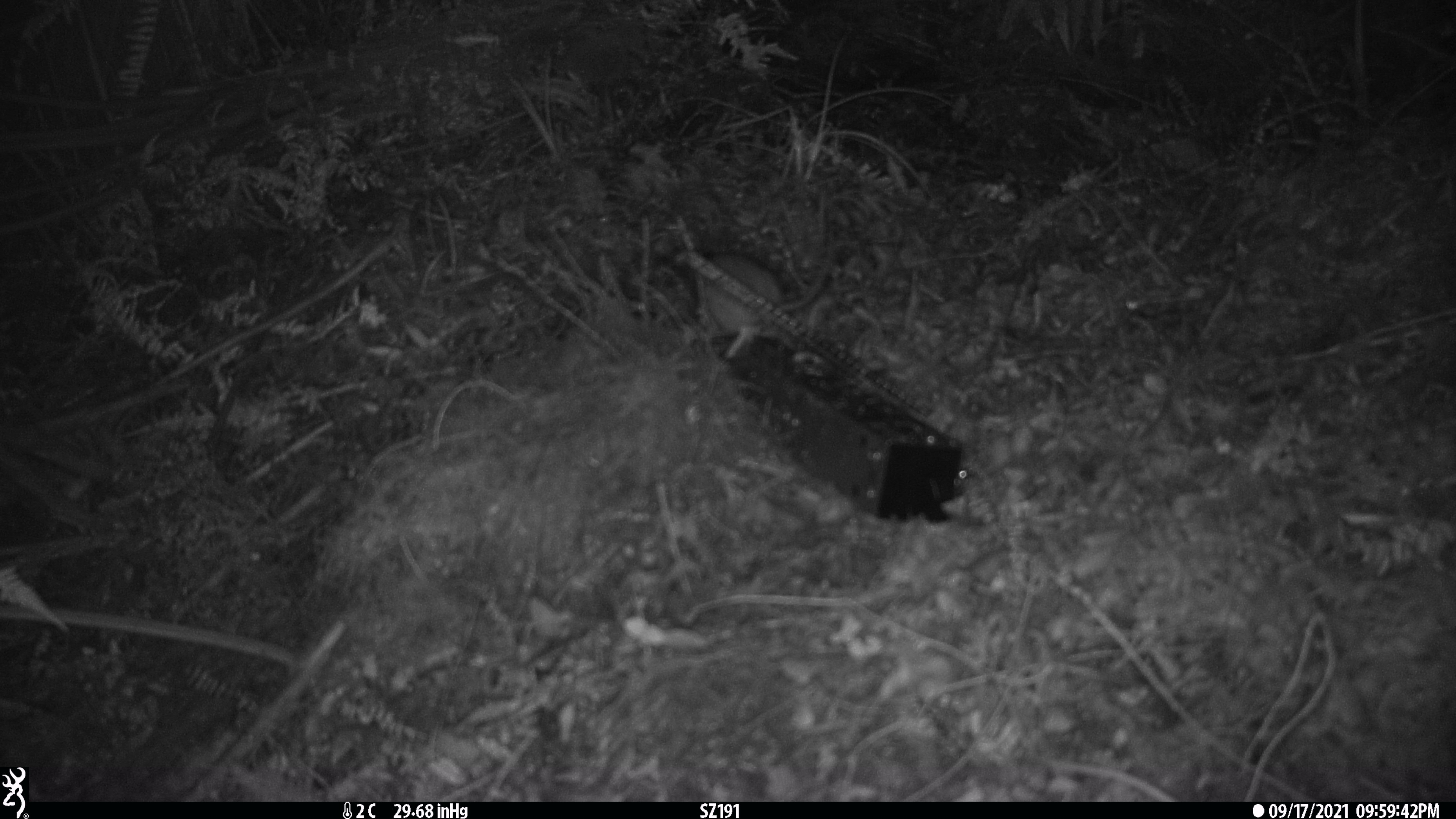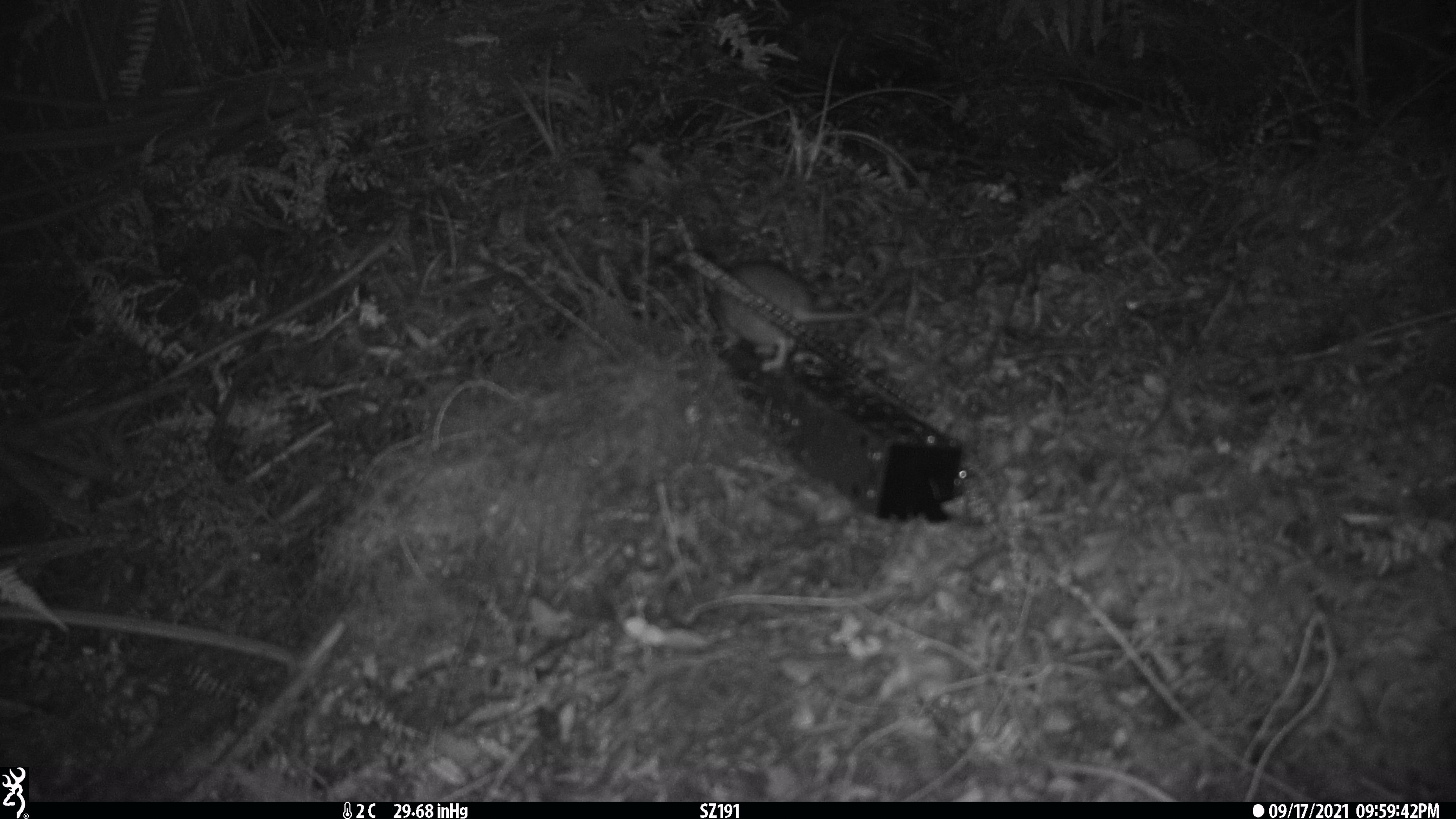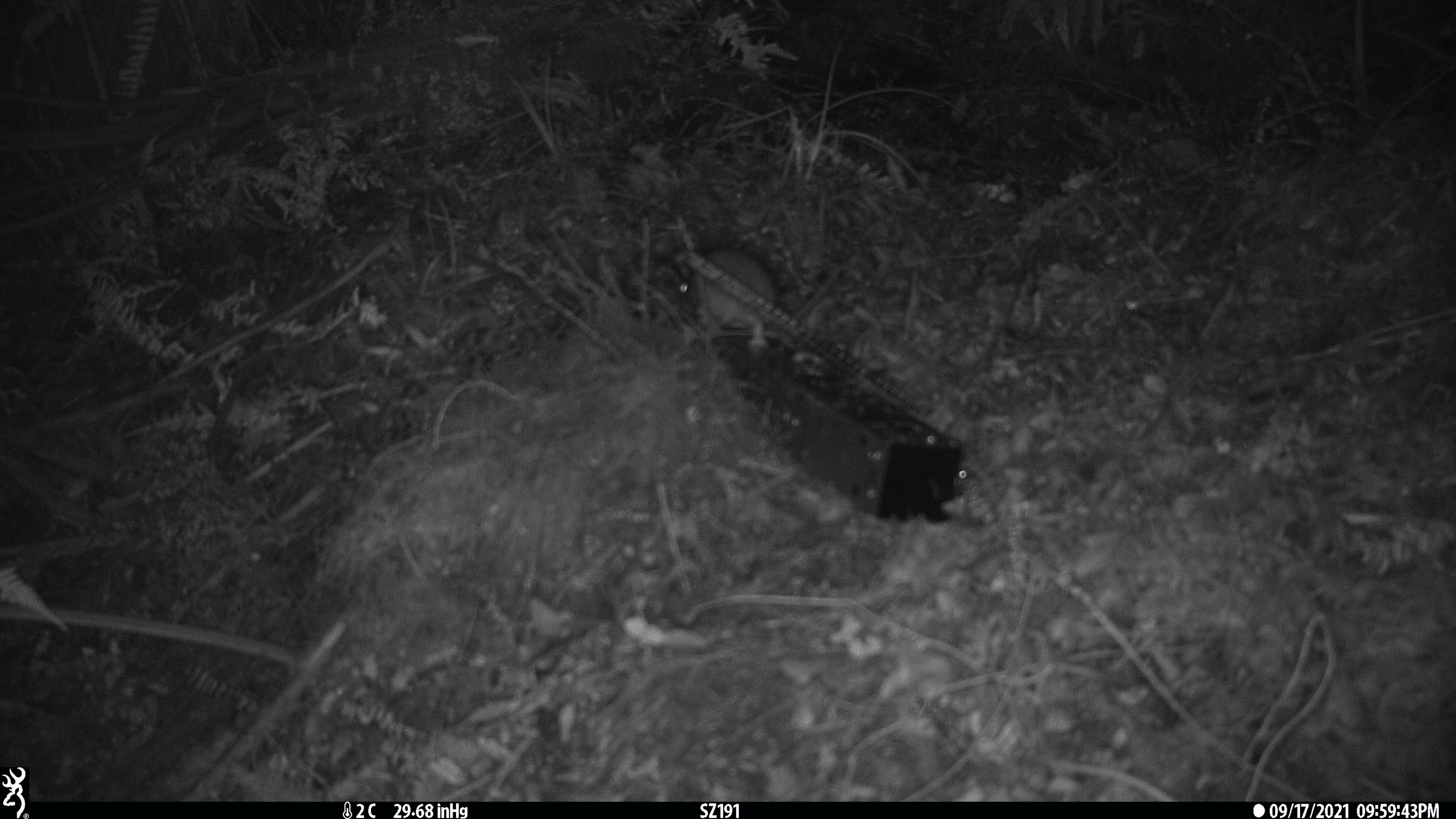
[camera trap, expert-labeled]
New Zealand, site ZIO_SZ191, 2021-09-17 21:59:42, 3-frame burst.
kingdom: Animalia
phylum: Chordata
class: Mammalia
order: Rodentia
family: Muridae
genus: Rattus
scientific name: Rattus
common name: rat